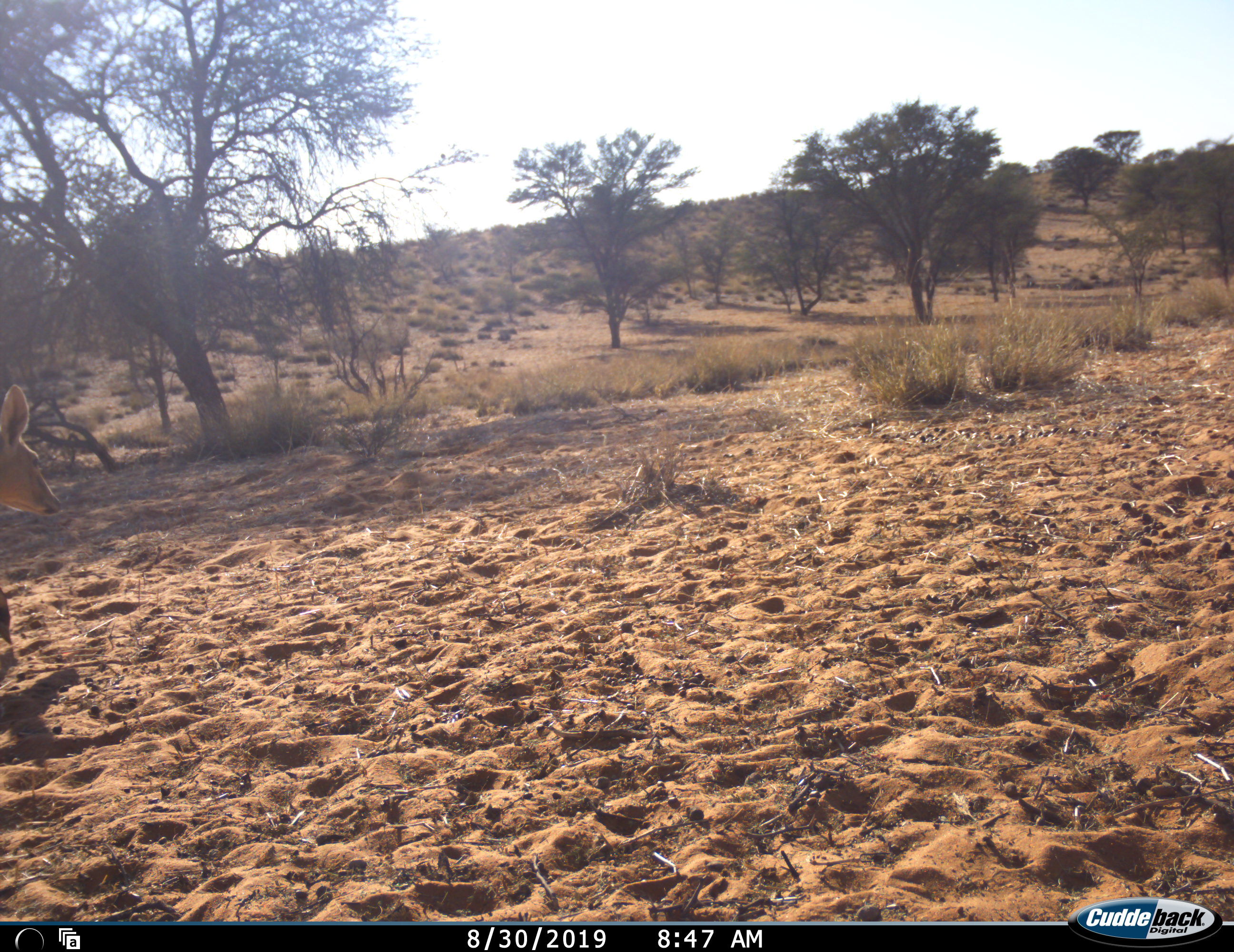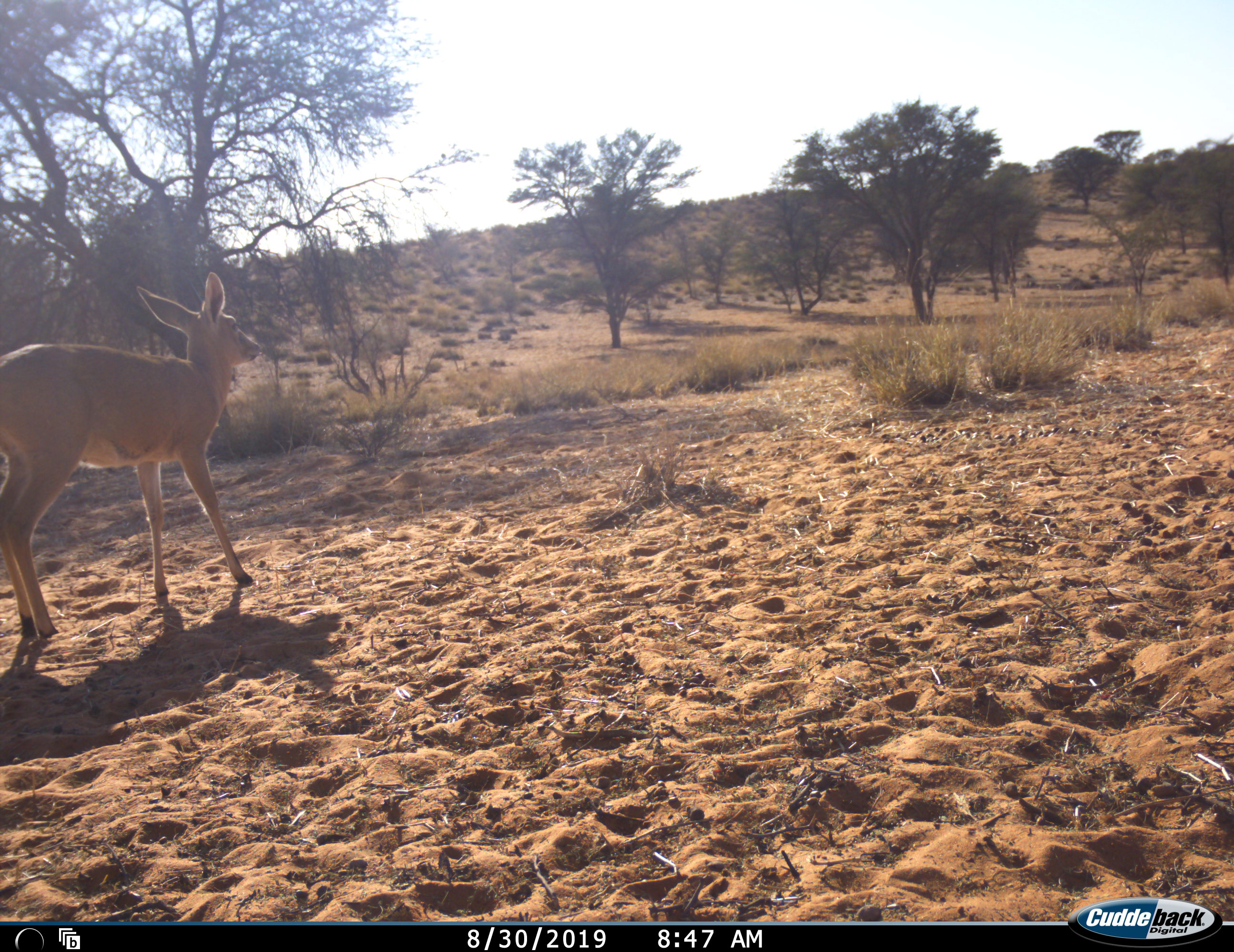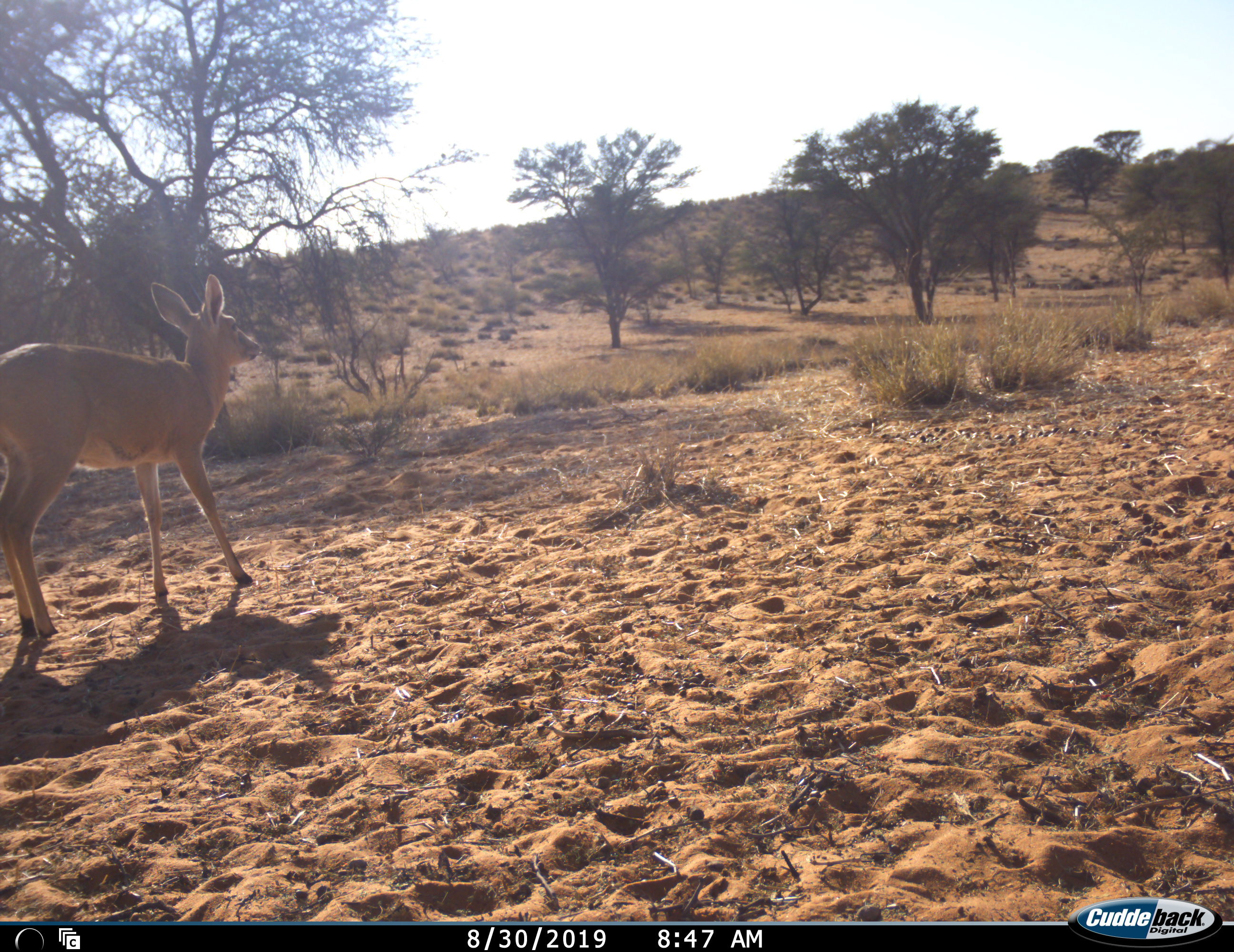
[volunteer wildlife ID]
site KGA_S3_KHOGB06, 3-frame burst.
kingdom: Animalia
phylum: Chordata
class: Mammalia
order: Artiodactyla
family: Bovidae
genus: Sylvicapra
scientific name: Sylvicapra grimmia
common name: common duiker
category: duikercommongrey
Duikercommongrey (common duiker) (Sylvicapra grimmia), count 1. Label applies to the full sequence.